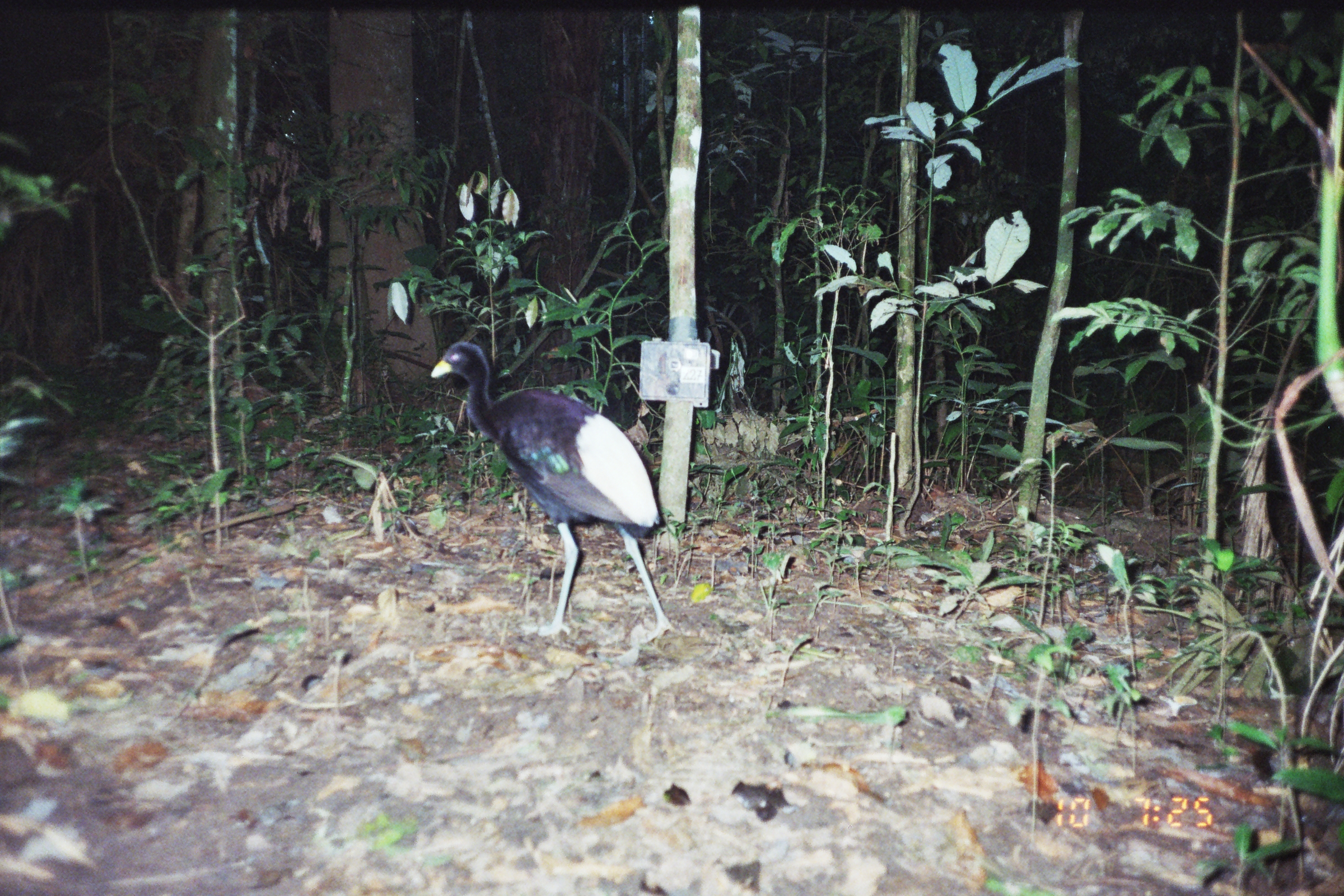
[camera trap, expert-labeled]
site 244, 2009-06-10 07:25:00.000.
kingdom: Animalia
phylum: Chordata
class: Aves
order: Gruiformes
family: Psophiidae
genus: Psophia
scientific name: Psophia leucoptera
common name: pale-winged trumpeter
Psophia leucoptera (pale-winged trumpeter).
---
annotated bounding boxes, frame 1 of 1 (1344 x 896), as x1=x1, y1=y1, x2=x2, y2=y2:
psophia leucoptera: x1=429, y1=339, x2=678, y2=645